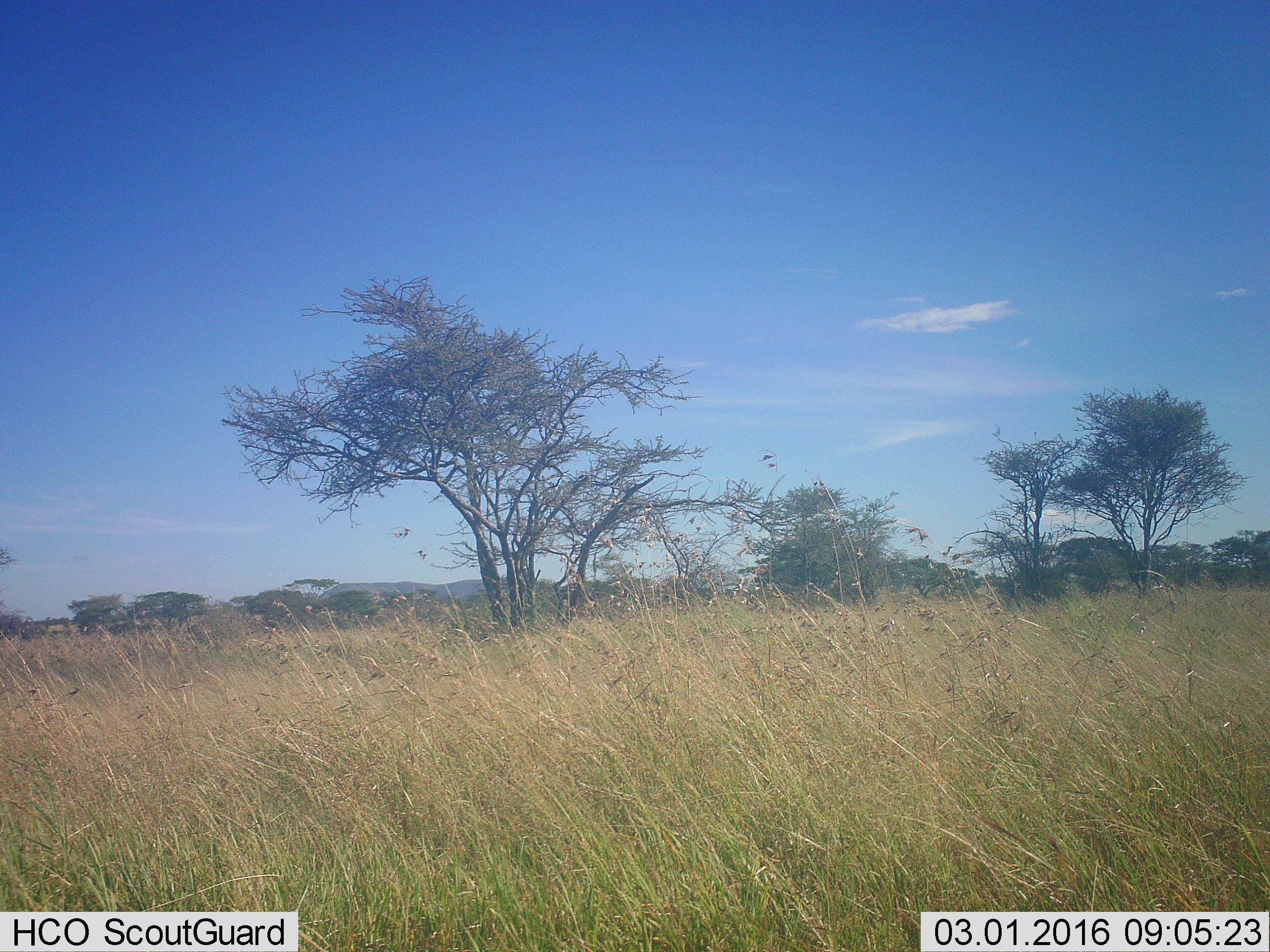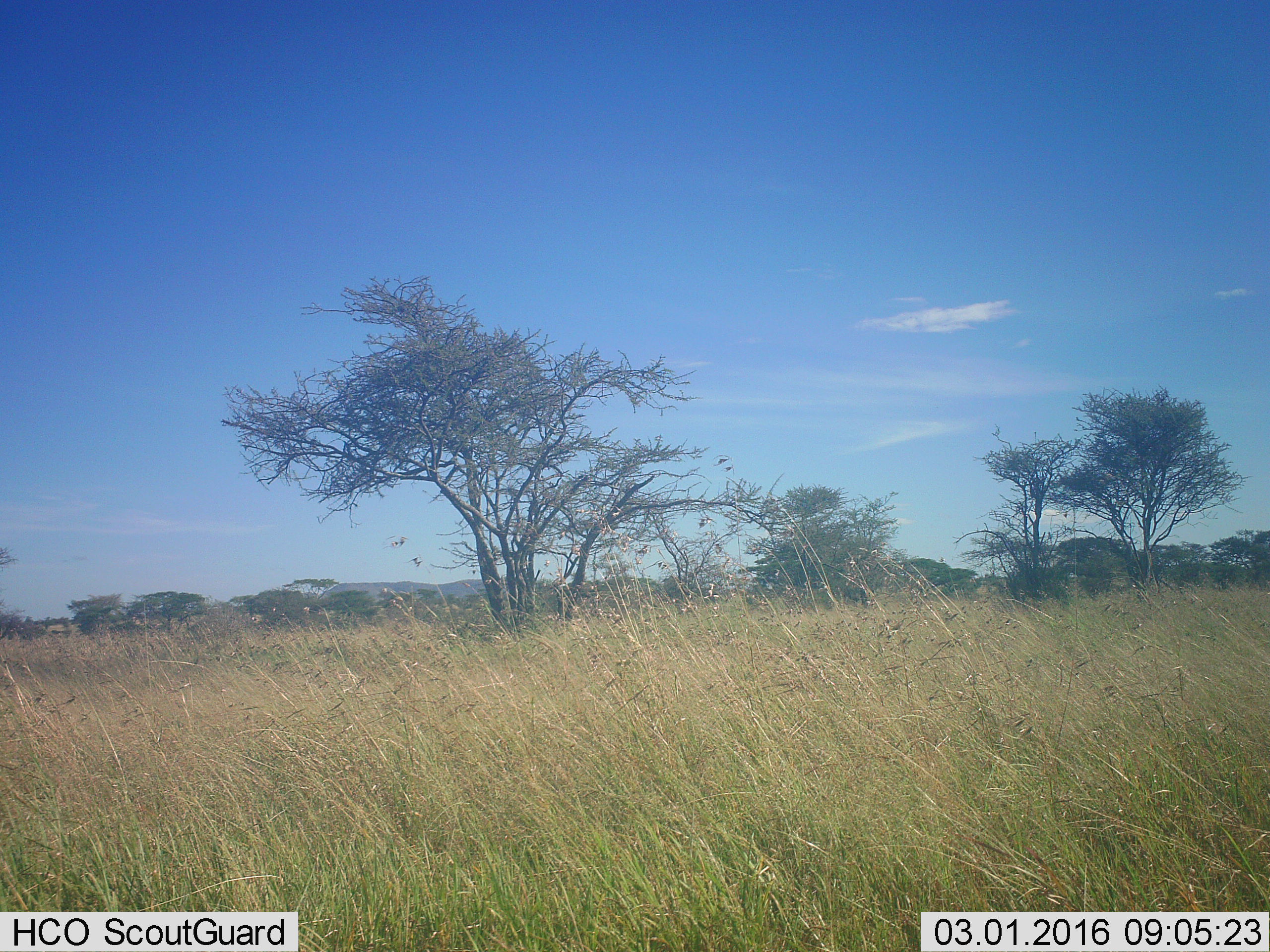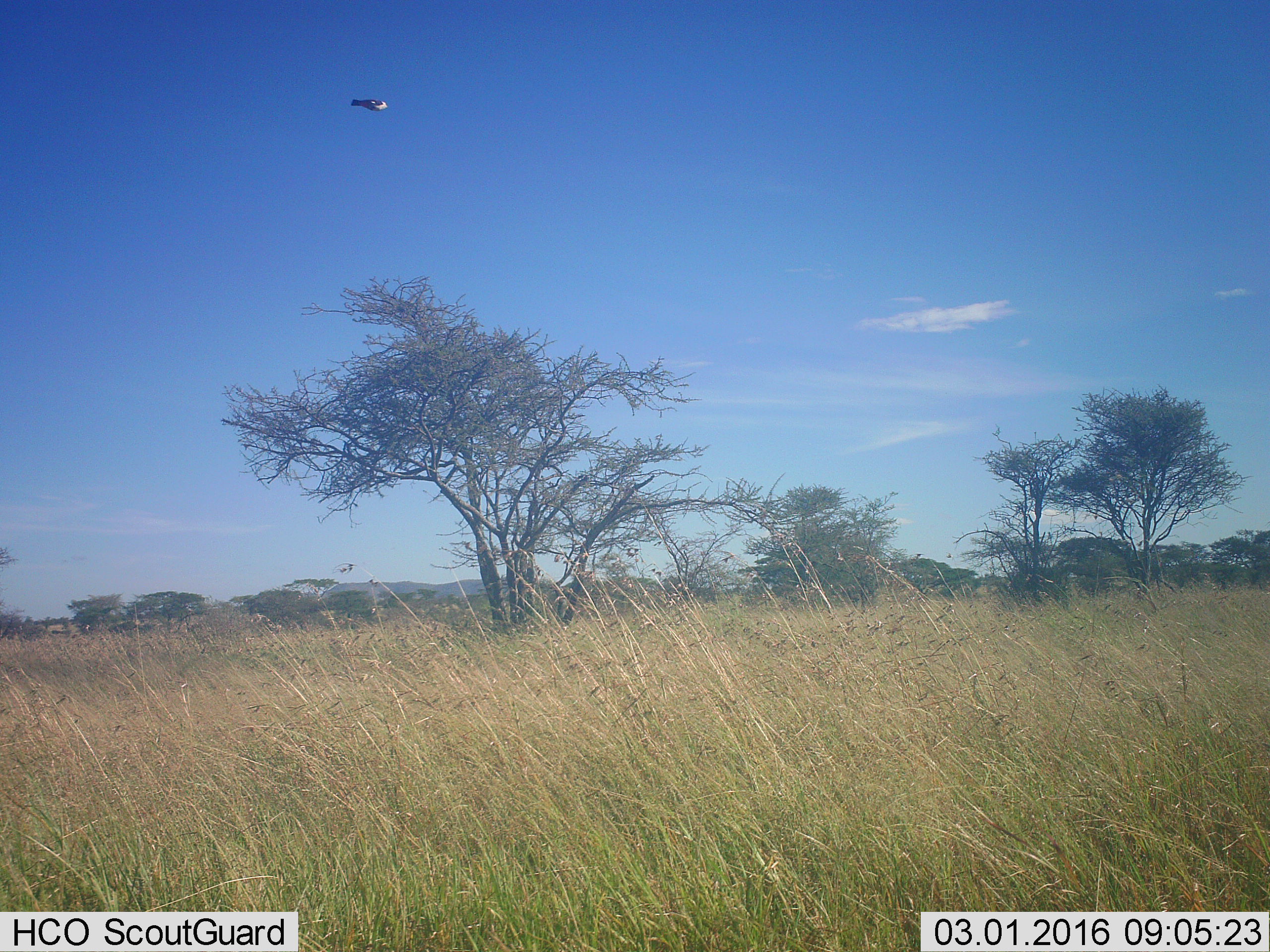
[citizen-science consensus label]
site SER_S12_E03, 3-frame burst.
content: unidentified animal